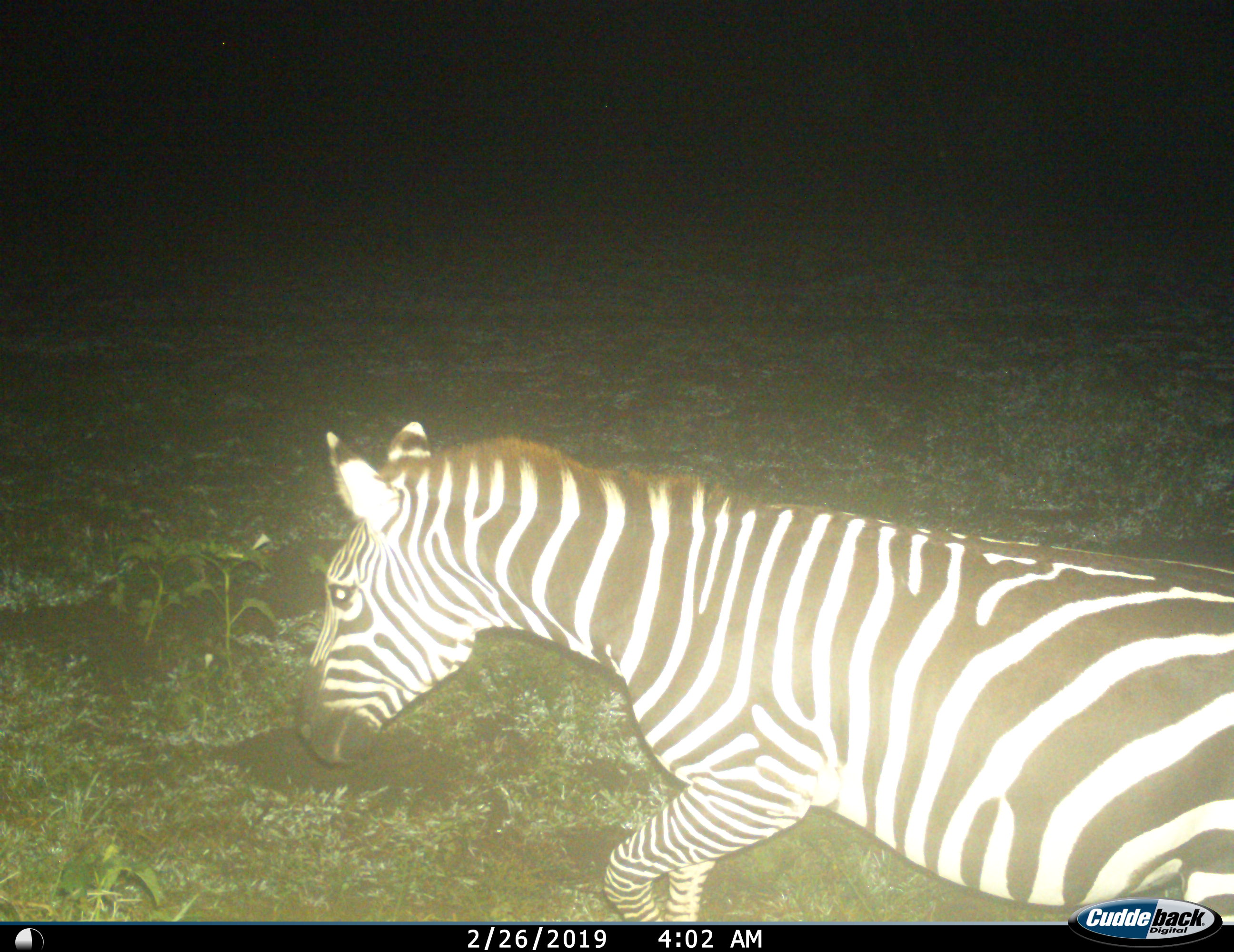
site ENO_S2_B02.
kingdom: Animalia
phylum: Chordata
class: Mammalia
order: Perissodactyla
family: Equidae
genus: Equus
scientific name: Equus quagga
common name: plains zebra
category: zebraplains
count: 1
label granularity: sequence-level